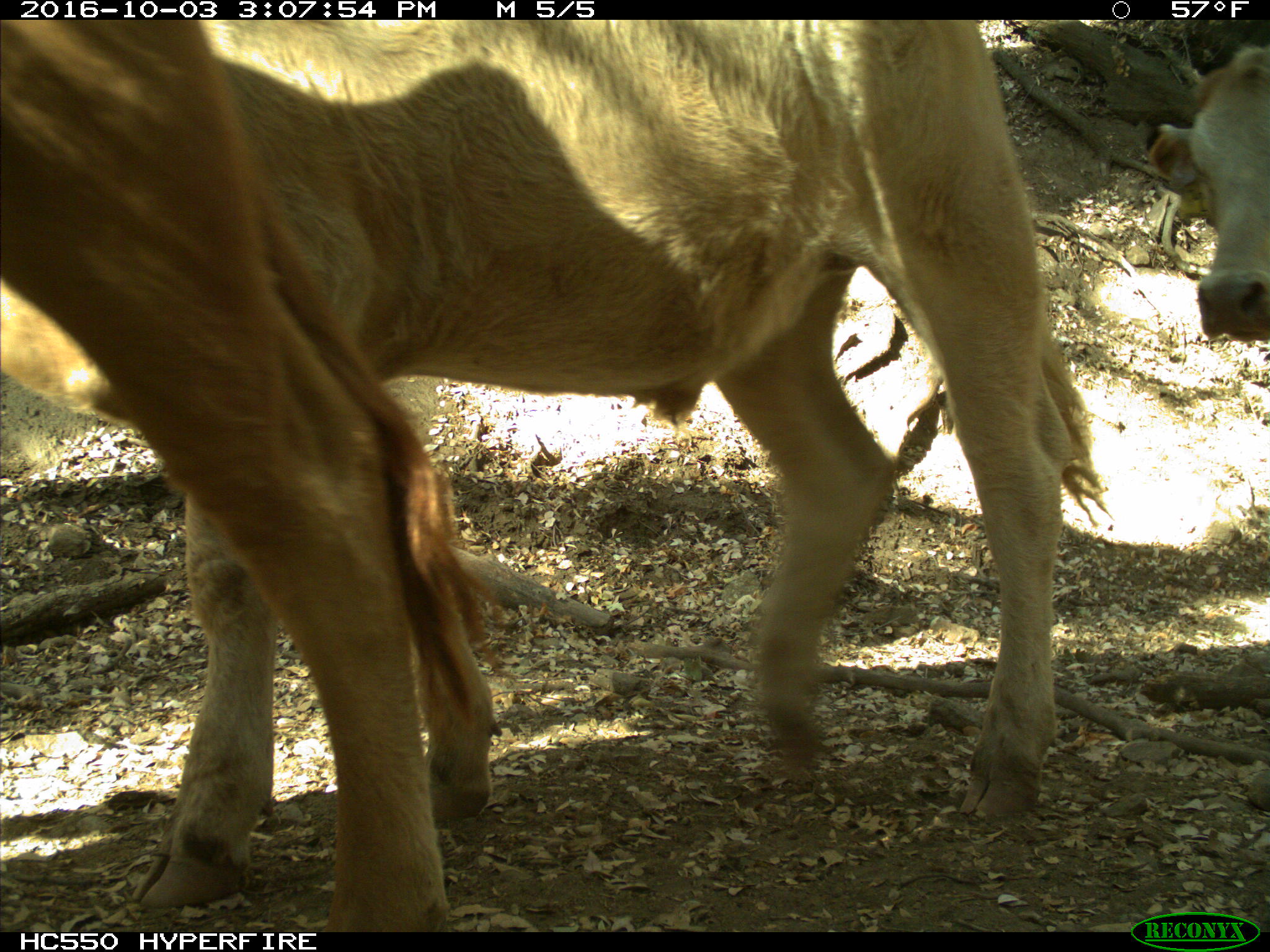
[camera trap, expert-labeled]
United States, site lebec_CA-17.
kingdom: Animalia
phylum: Chordata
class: Mammalia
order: Artiodactyla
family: Bovidae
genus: Bos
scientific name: Bos taurus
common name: domestic cow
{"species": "Bos taurus (domestic cow)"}